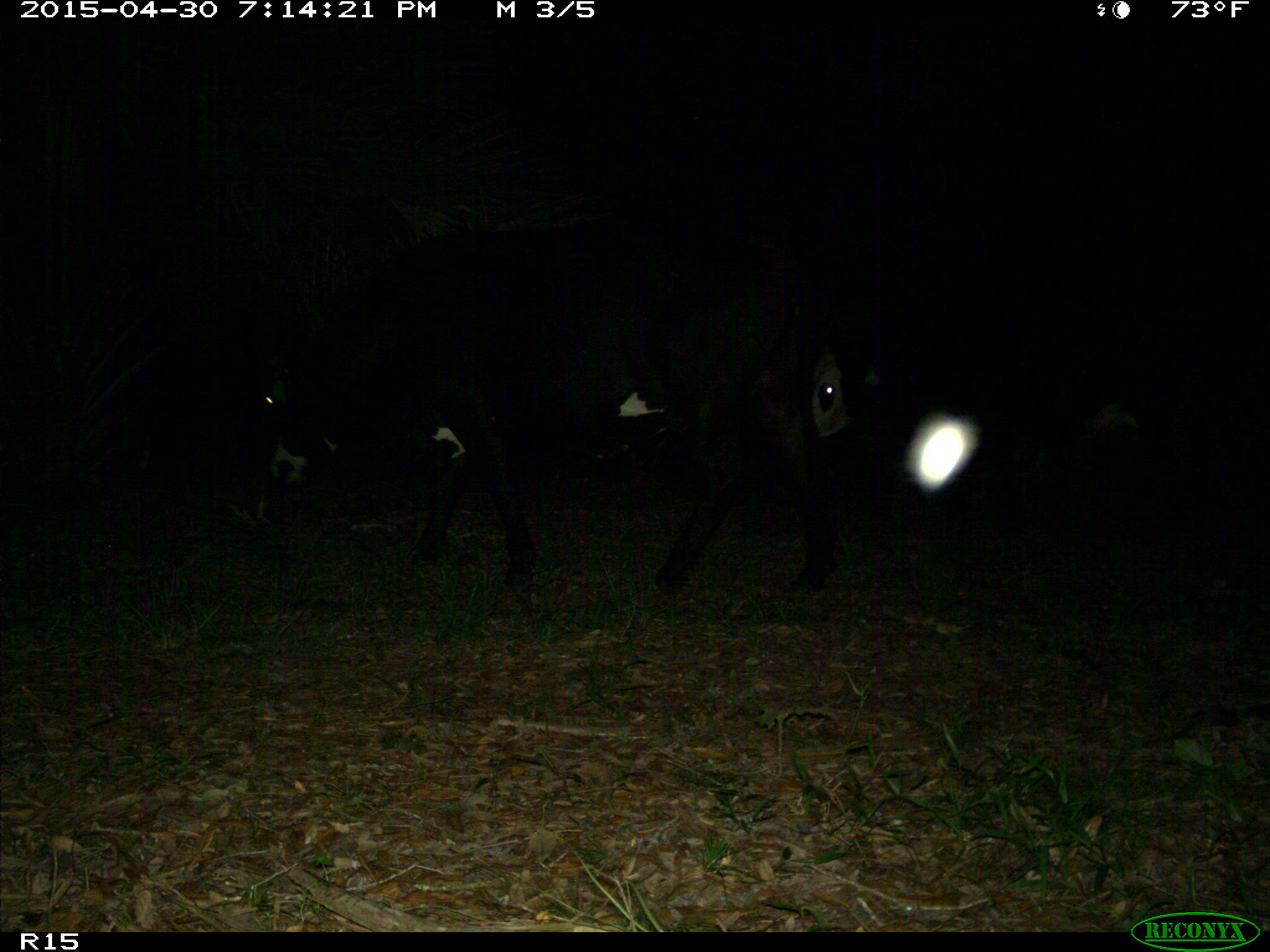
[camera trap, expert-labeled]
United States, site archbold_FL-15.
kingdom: Animalia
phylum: Chordata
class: Mammalia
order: Artiodactyla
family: Bovidae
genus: Bos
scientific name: Bos taurus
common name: domestic cow